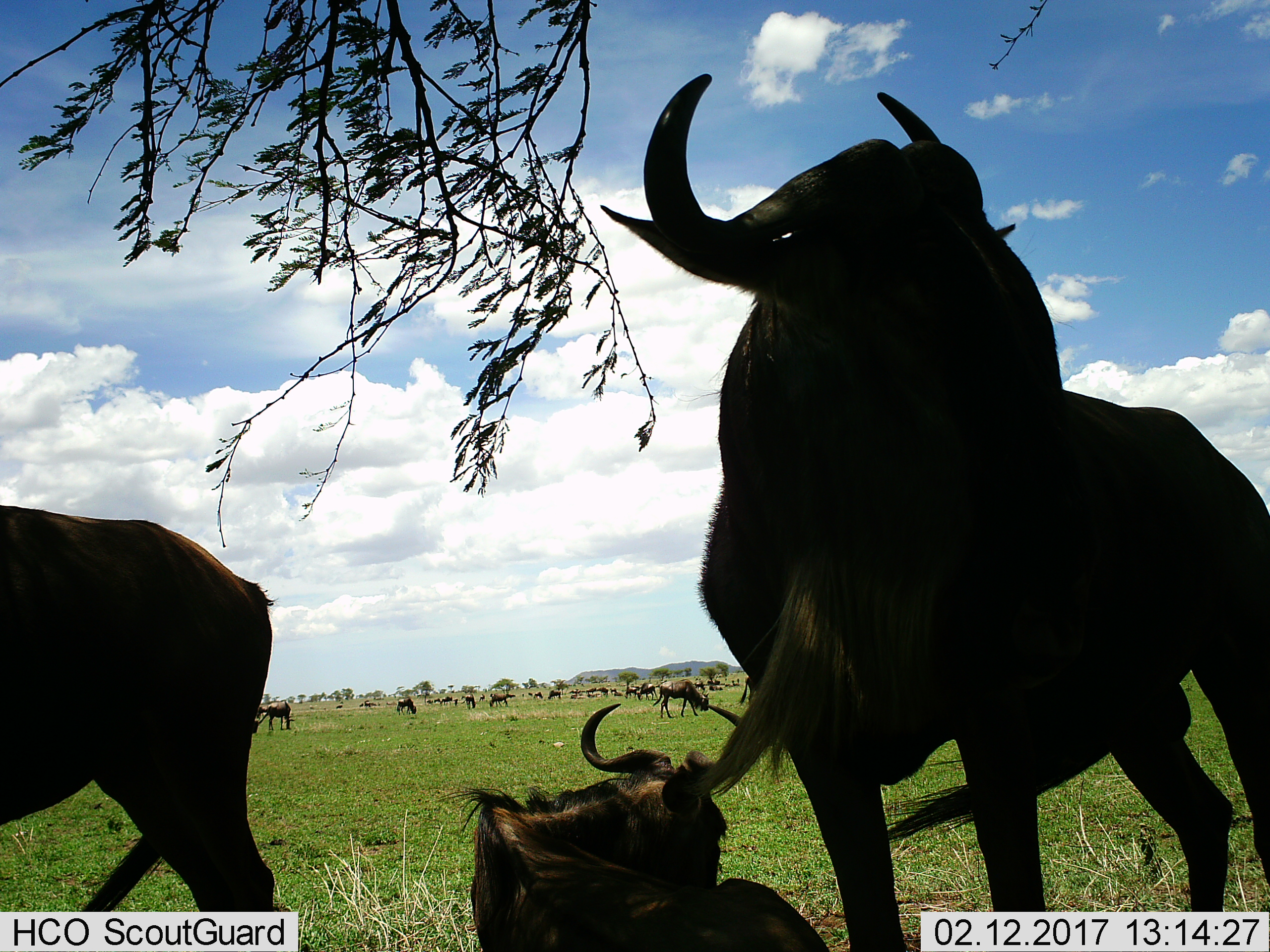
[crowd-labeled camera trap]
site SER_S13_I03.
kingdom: Animalia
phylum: Chordata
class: Mammalia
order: Artiodactyla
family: Bovidae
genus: Connochaetes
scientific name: Connochaetes taurinus taurinus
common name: blue wildebeest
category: wildebeestblue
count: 11-50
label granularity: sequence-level